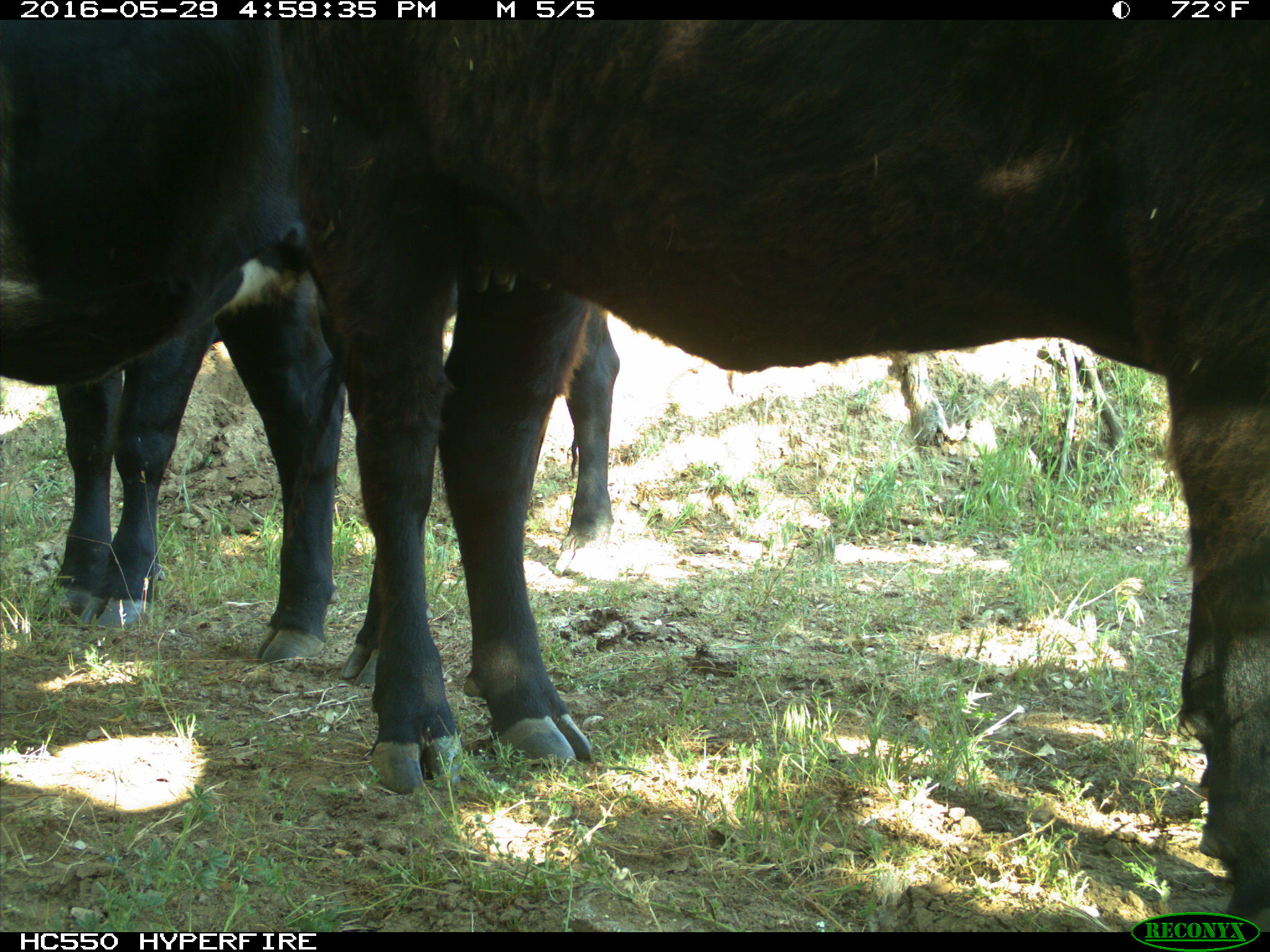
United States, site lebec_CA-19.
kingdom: Animalia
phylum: Chordata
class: Mammalia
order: Artiodactyla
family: Bovidae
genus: Bos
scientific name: Bos taurus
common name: domestic cow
Bos taurus (domestic cow).